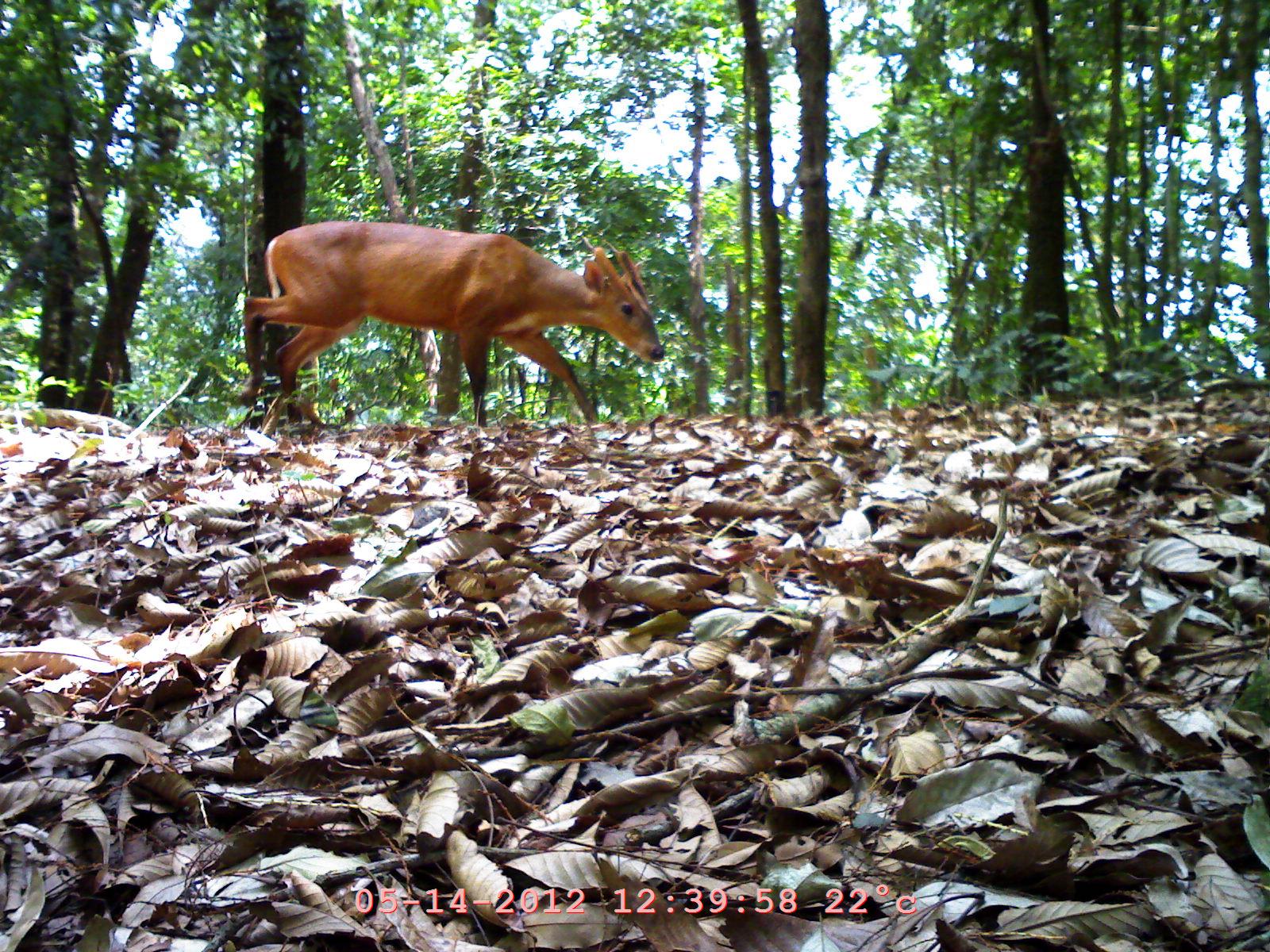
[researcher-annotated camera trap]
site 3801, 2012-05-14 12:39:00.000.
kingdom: Animalia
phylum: Chordata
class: Mammalia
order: Artiodactyla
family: Cervidae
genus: Muntiacus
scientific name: Muntiacus muntjak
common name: southern red muntjac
Muntiacus muntjak (southern red muntjac), count 1.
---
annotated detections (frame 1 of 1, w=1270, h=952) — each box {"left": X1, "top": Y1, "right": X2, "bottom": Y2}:
muntiacus muntjak: {"left": 233, "top": 217, "right": 666, "bottom": 427}